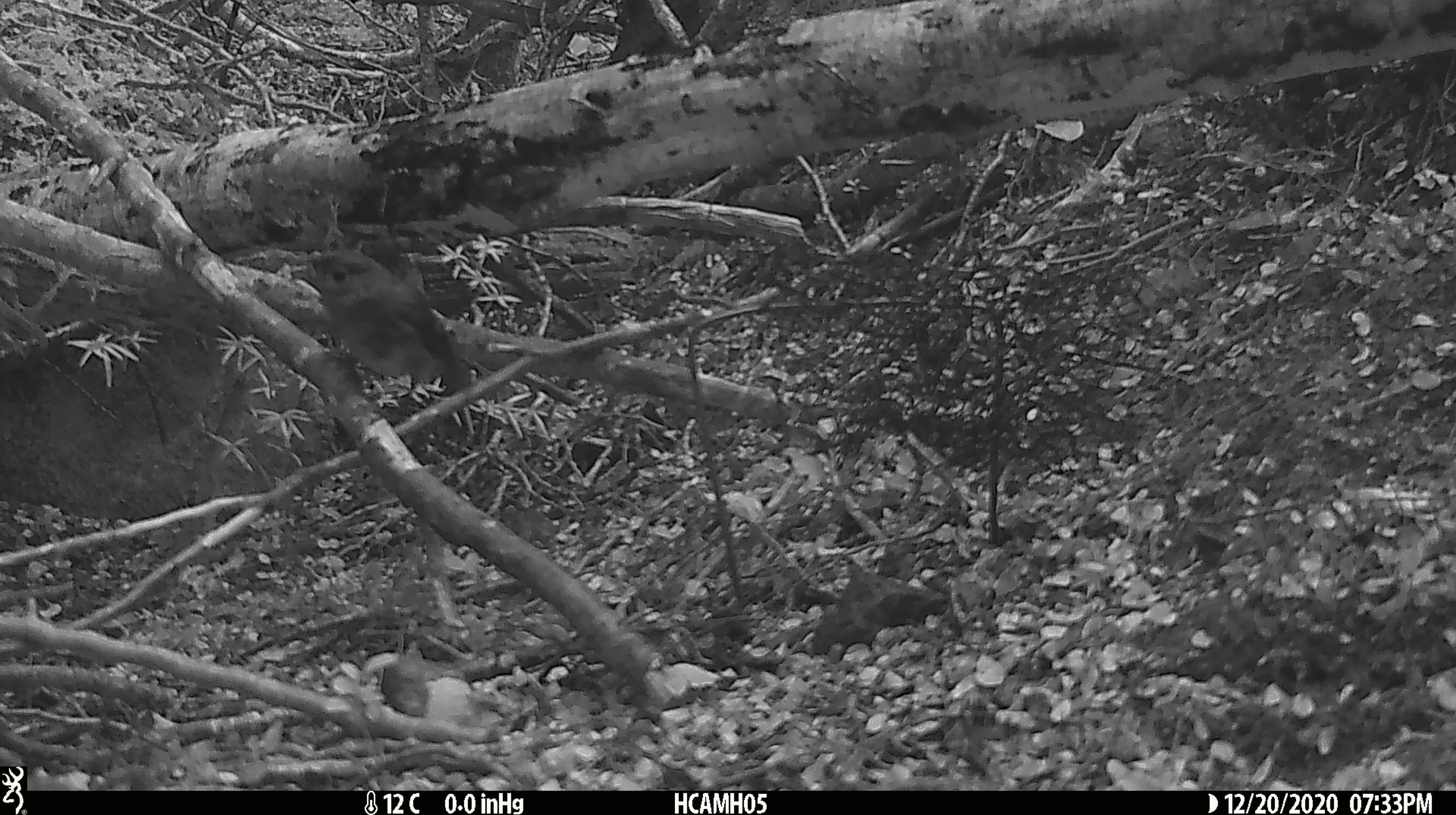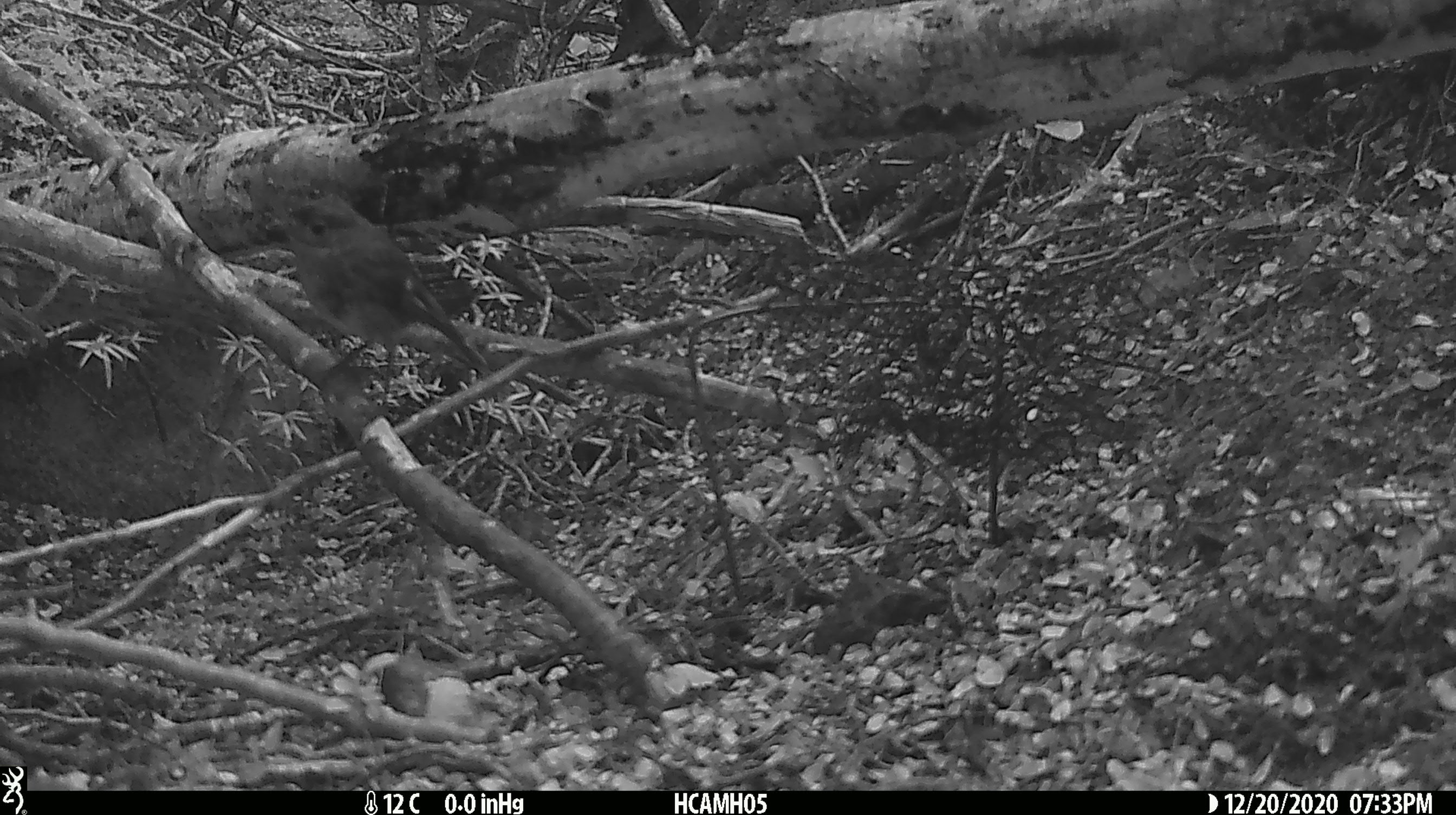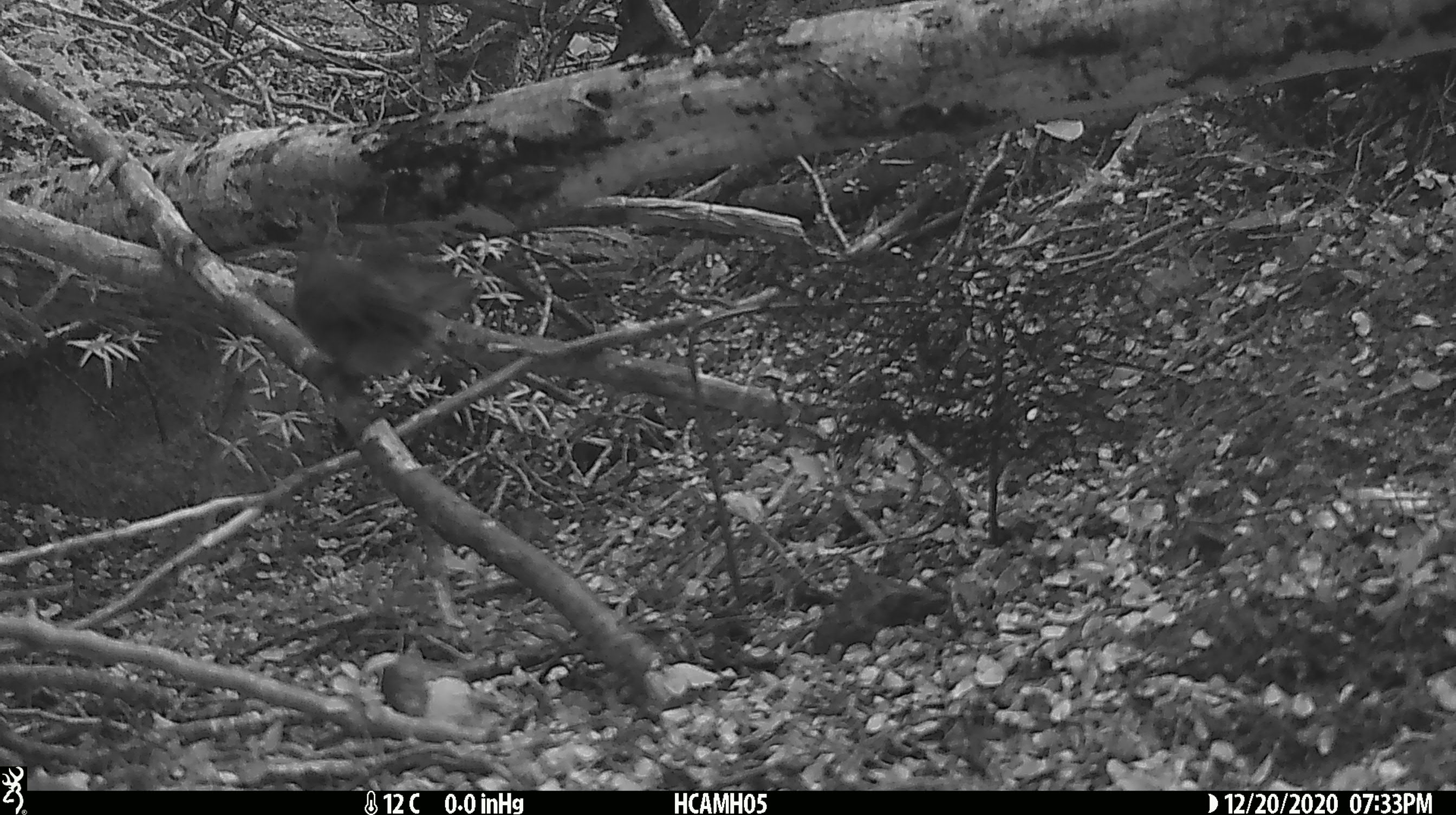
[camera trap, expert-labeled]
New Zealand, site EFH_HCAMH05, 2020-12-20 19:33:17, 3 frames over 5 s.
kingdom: Animalia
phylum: Chordata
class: Aves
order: Passeriformes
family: Petroicidae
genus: Petroica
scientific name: Petroica australis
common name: new zealand robin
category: robin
Robin (new zealand robin) (Petroica australis).